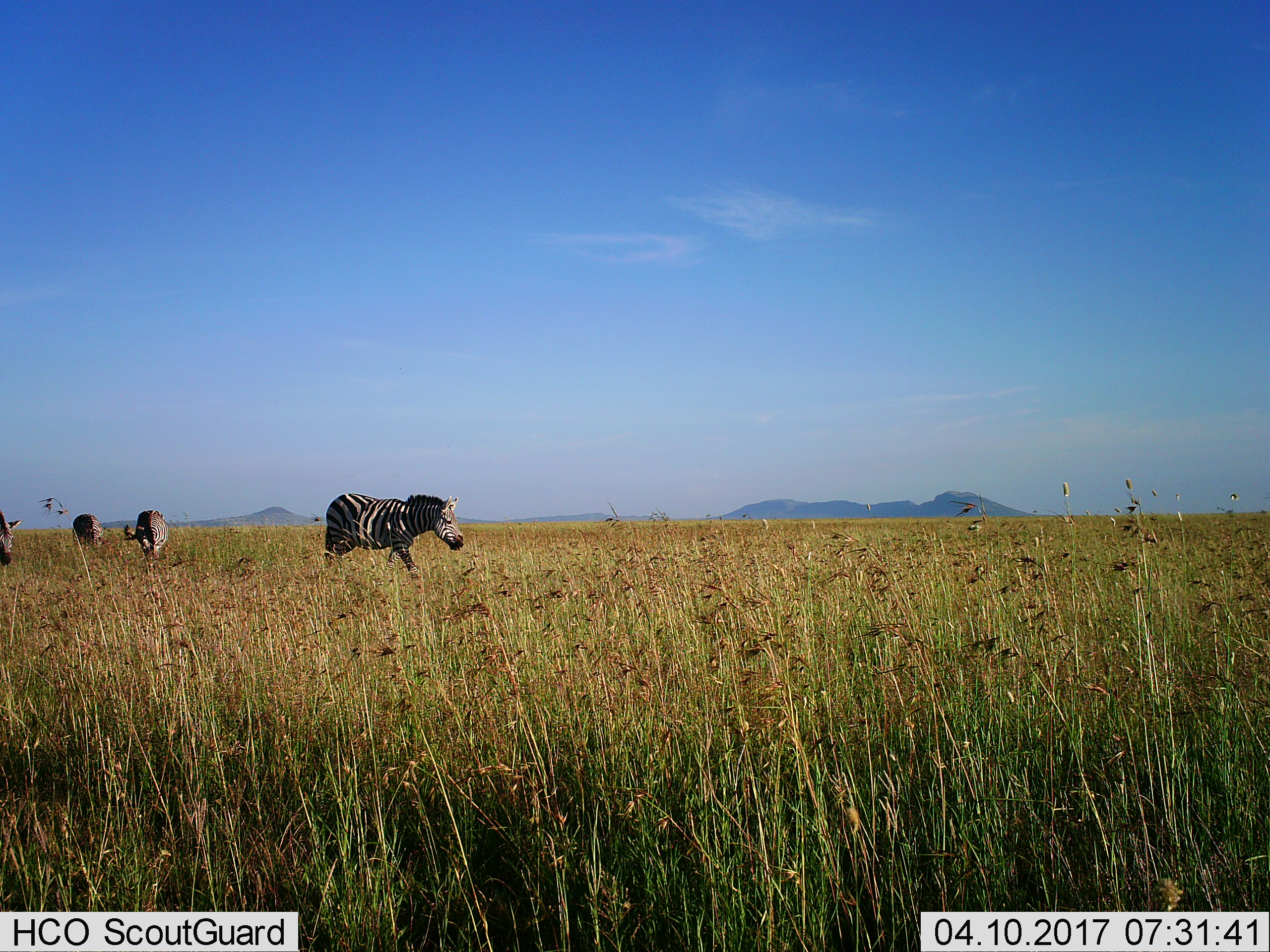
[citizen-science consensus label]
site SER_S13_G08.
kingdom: Animalia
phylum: Chordata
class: Mammalia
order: Perissodactyla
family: Equidae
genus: Equus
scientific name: Equus quagga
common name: plains zebra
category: zebraplains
Zebraplains (plains zebra) (Equus quagga), count 4. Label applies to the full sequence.